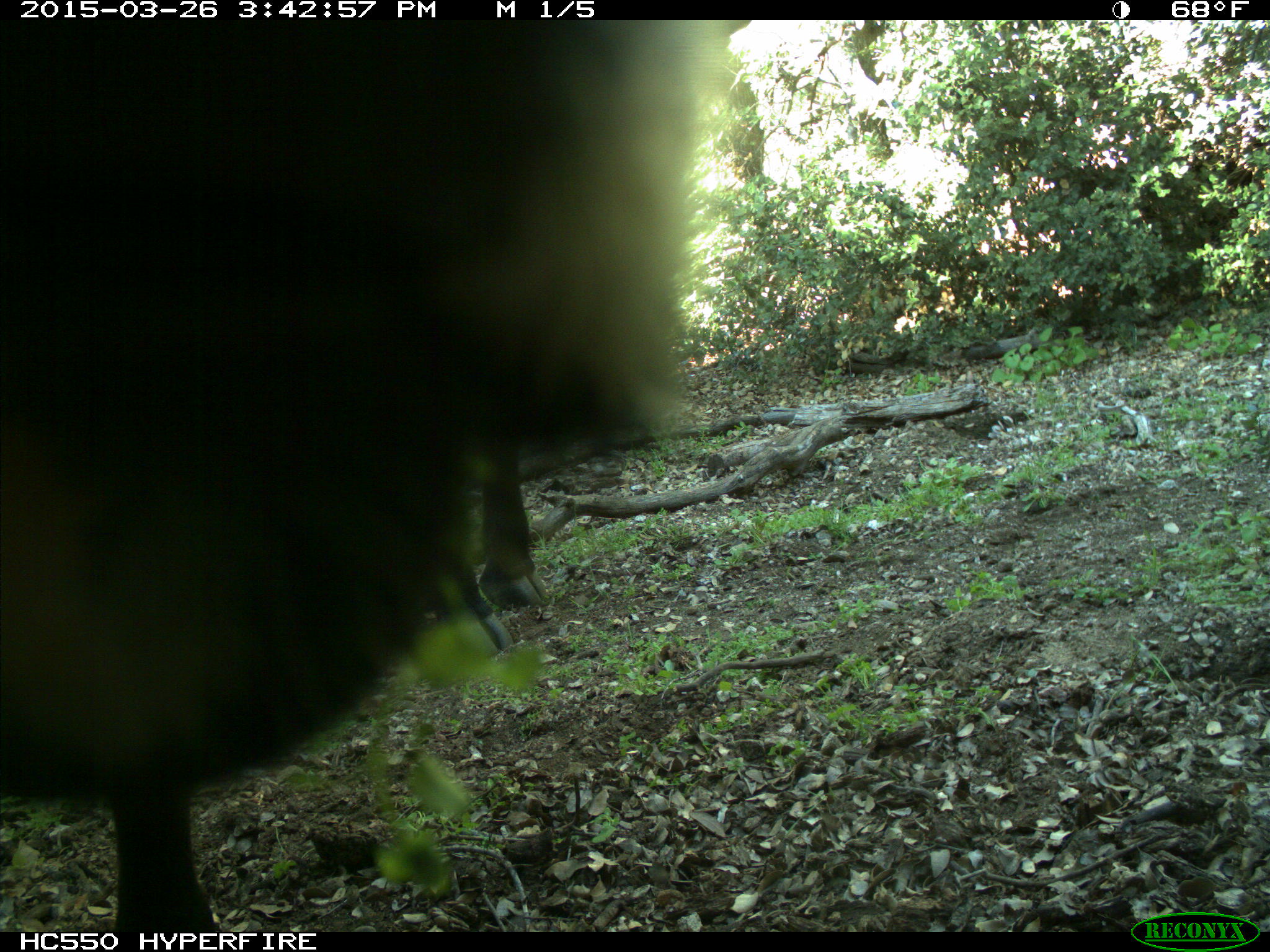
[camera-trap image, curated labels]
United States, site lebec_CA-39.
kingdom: Animalia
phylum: Chordata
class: Mammalia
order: Artiodactyla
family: Bovidae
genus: Bos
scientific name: Bos taurus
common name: domestic cow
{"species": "Bos taurus (domestic cow)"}